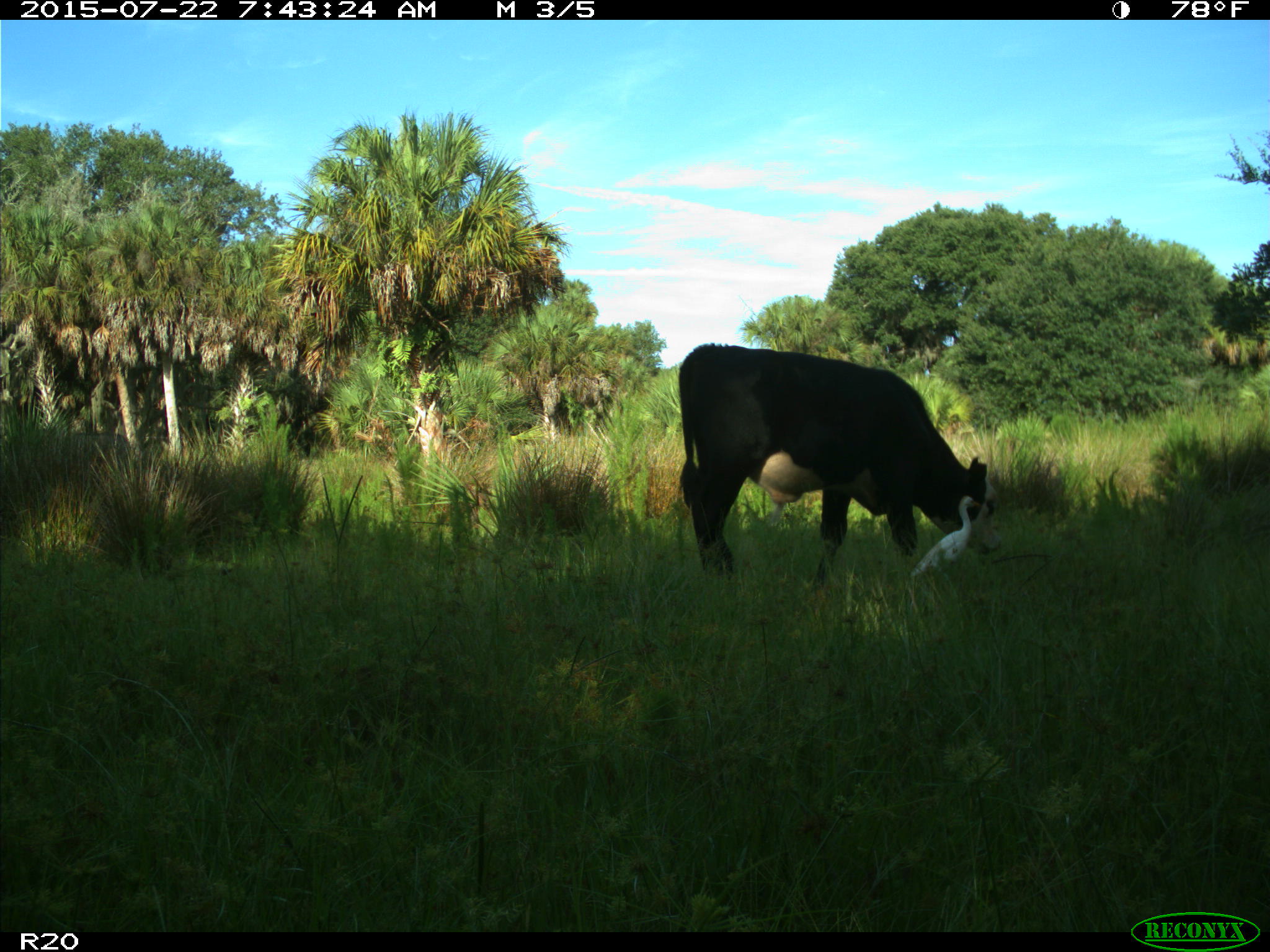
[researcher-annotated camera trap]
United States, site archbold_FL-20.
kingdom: Animalia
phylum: Chordata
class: Mammalia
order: Artiodactyla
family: Bovidae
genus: Bos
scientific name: Bos taurus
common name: domestic cow